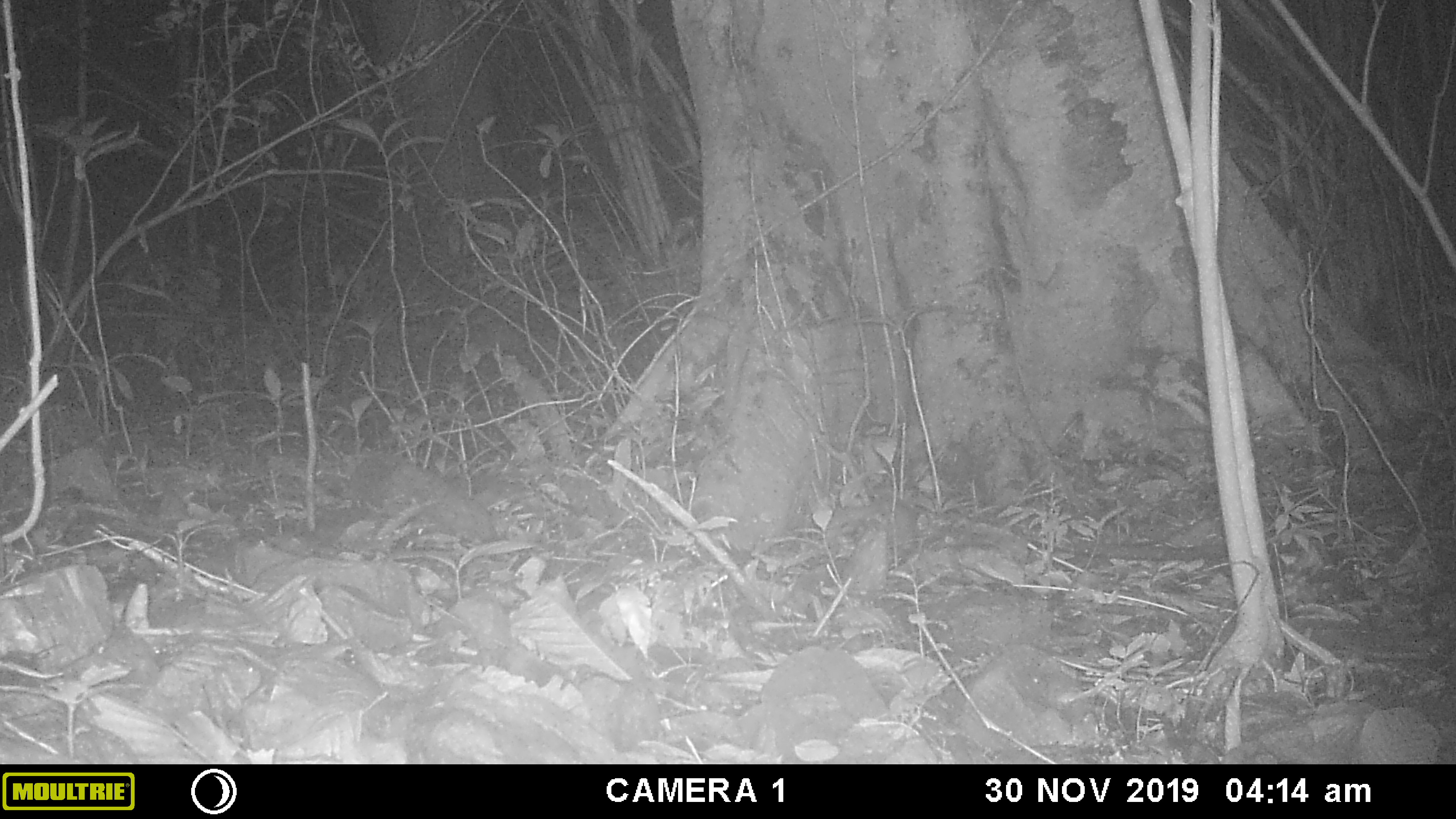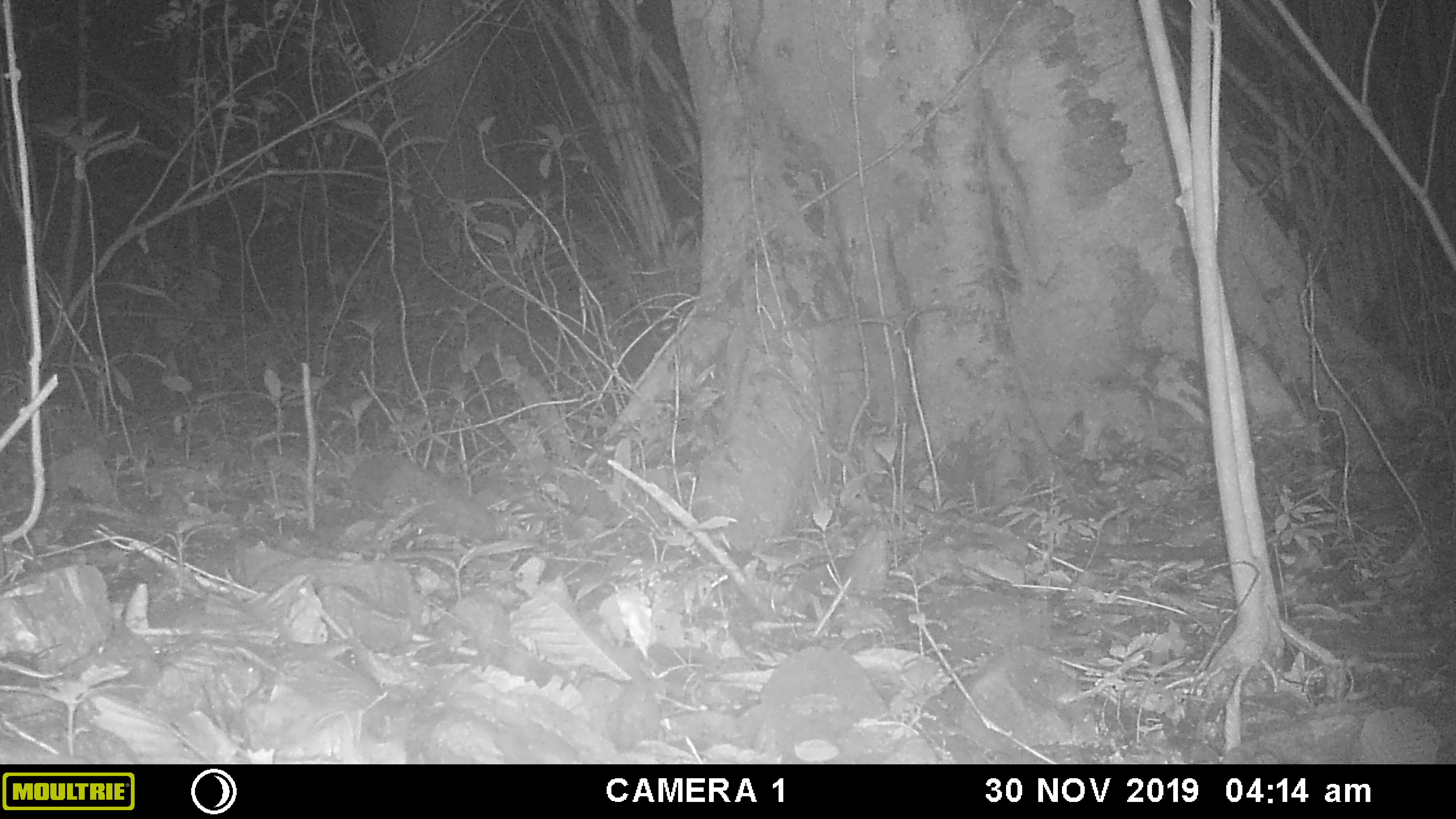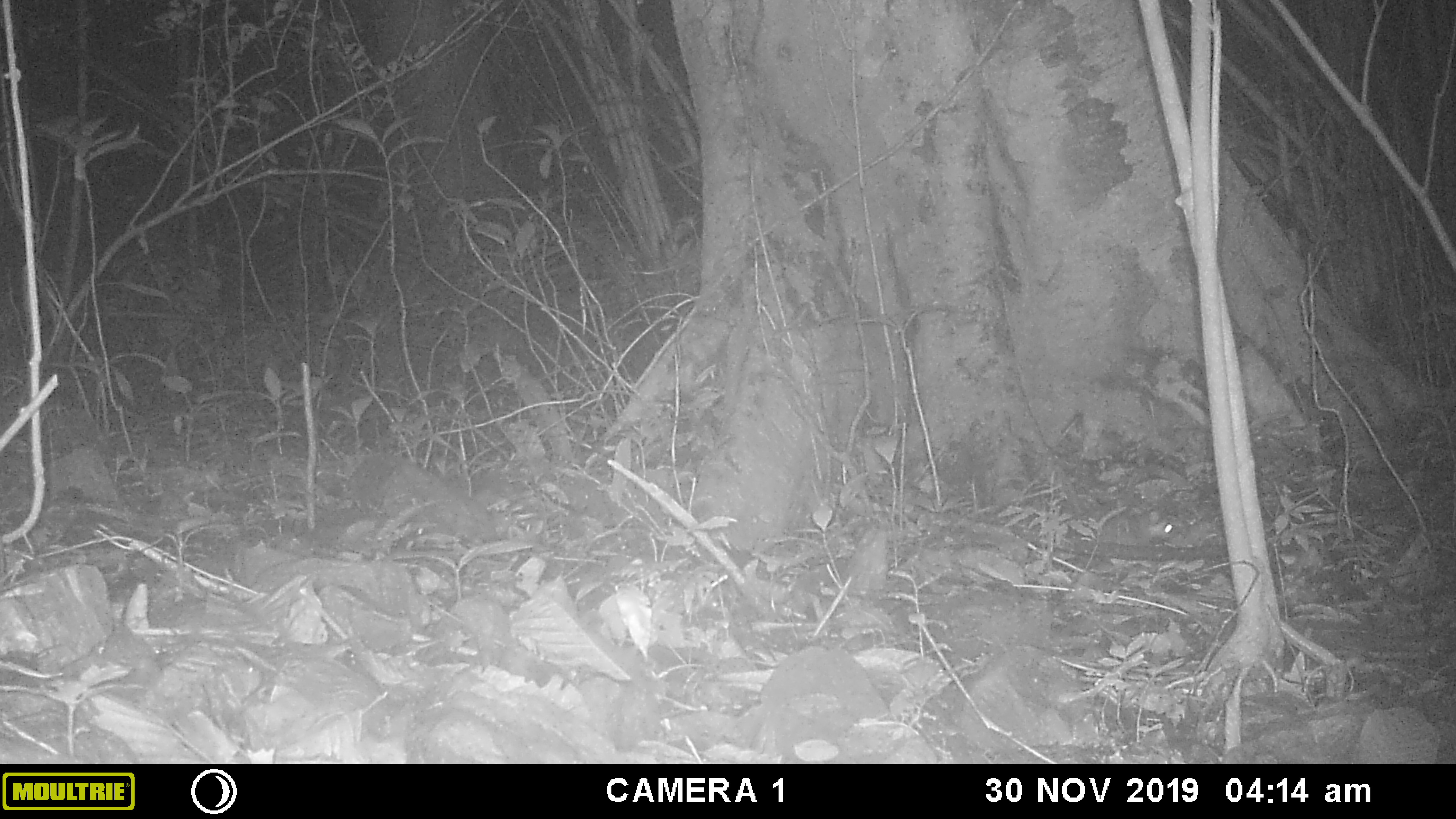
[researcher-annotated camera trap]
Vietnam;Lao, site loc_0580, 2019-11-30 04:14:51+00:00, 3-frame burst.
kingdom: Animalia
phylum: Chordata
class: Mammalia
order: Carnivora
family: Mustelidae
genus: Melogale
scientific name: Melogale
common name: ferret badger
Ferret badger (Melogale). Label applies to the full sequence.